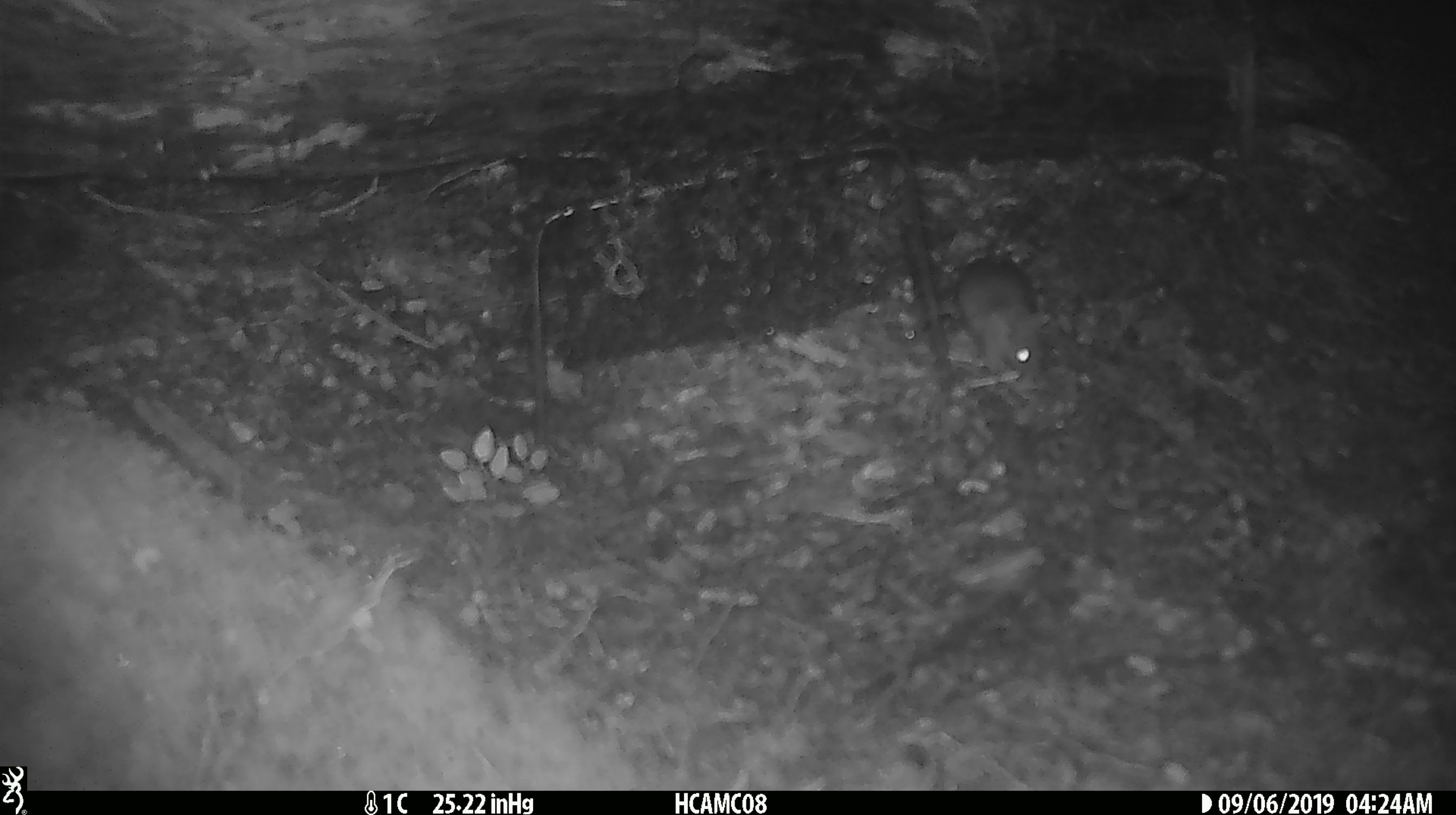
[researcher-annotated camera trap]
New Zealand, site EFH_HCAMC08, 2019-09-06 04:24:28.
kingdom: Animalia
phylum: Chordata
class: Mammalia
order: Rodentia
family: Muridae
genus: Mus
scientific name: Mus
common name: mouse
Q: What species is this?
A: Mouse (Mus).